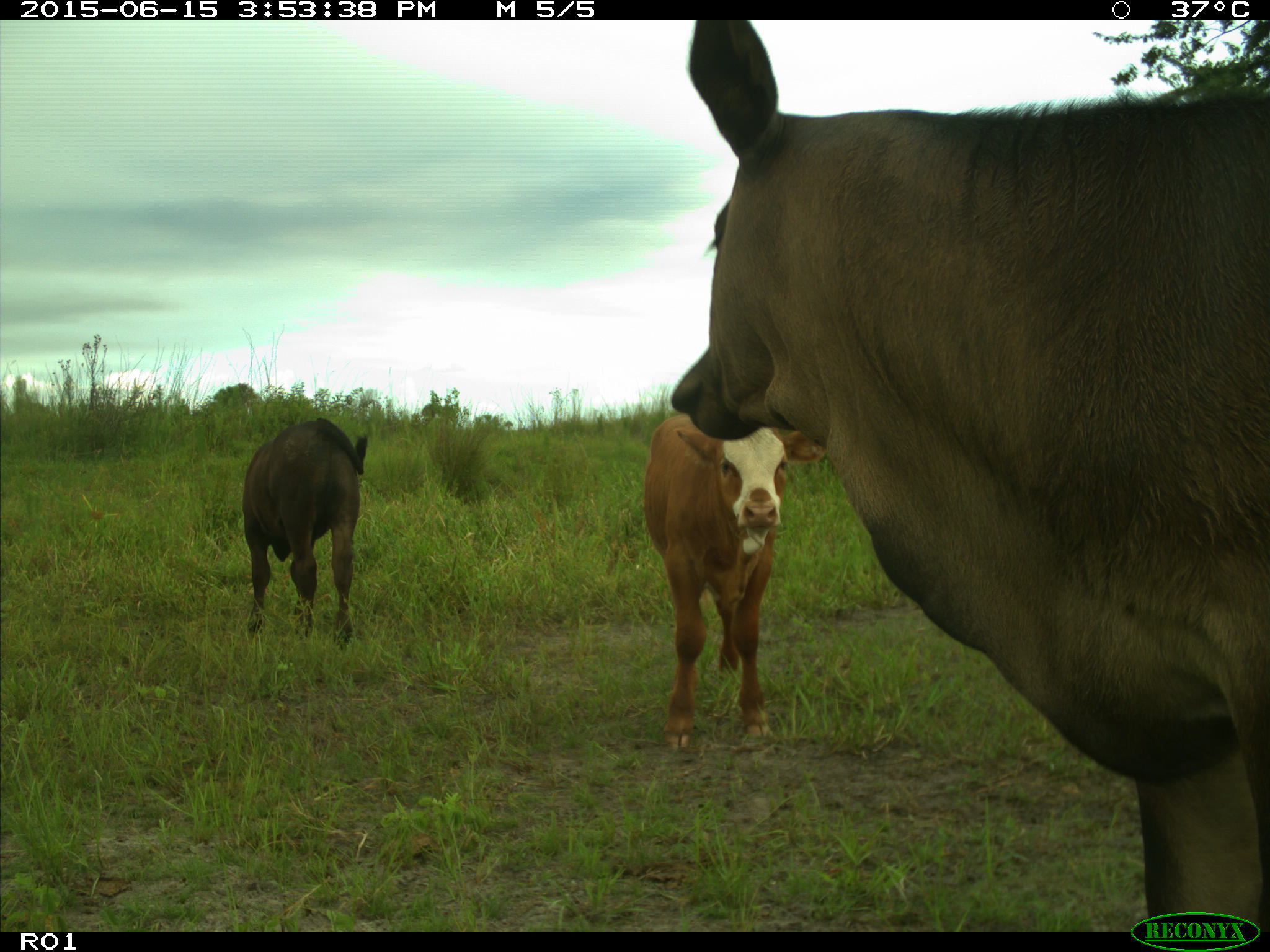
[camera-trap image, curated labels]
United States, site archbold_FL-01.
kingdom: Animalia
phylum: Chordata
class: Mammalia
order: Artiodactyla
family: Bovidae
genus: Bos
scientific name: Bos taurus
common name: domestic cow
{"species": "Bos taurus (domestic cow)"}